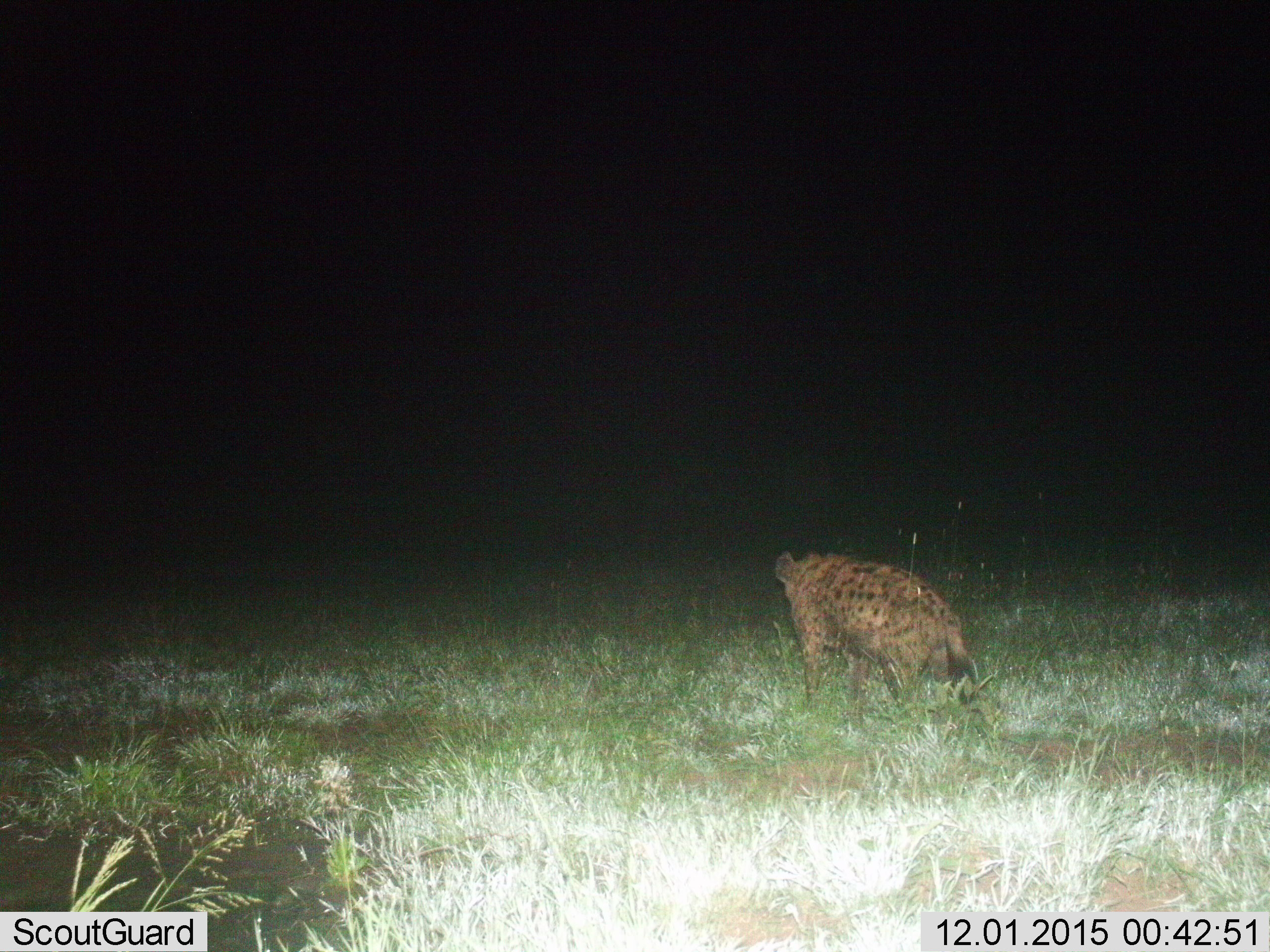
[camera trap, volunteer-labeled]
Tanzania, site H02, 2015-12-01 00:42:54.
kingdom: Animalia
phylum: Chordata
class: Mammalia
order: Carnivora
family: Hyaenidae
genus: Crocuta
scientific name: Crocuta crocuta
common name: spotted hyena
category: hyenaspotted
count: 1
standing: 50%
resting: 0%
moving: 50%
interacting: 0%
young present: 0%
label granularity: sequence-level